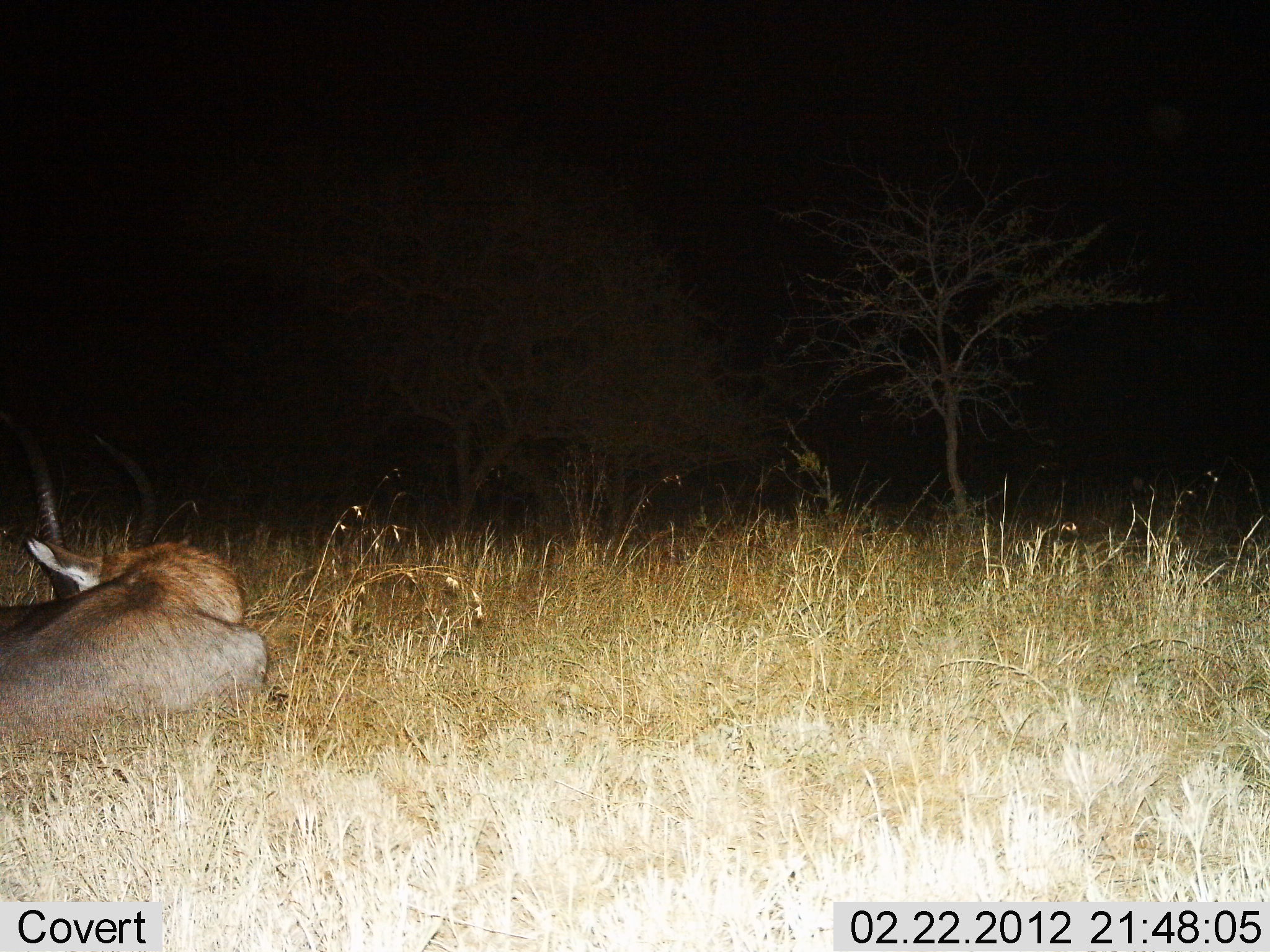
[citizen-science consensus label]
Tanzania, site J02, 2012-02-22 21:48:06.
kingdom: Animalia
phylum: Chordata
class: Mammalia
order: Artiodactyla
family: Bovidae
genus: Kobus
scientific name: Kobus ellipsiprymnus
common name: waterbuck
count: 1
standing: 0%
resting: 100%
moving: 0%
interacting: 0%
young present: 0%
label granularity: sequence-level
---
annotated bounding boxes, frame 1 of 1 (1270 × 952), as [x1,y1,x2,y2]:
animal: [0,424,273,759]